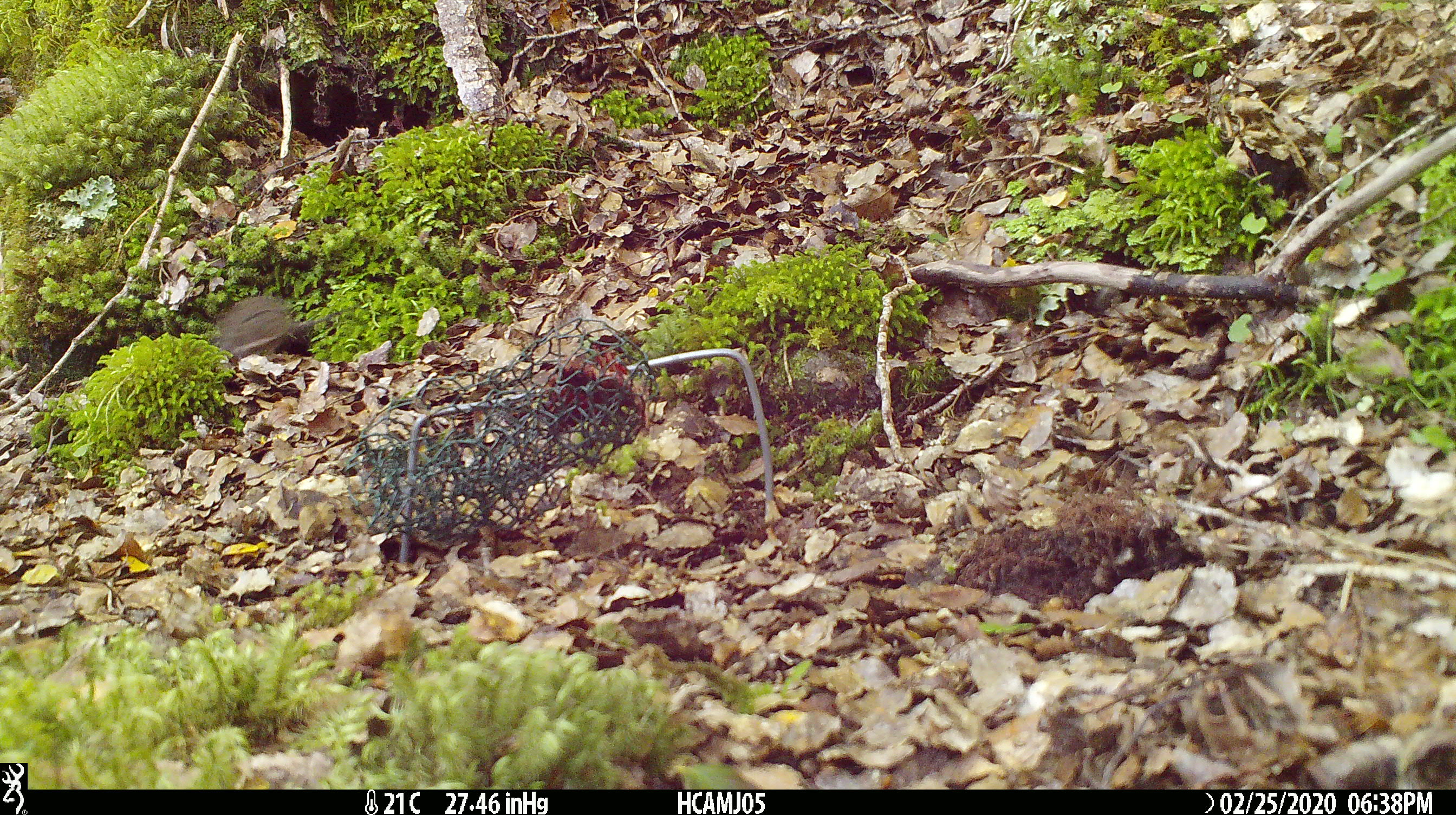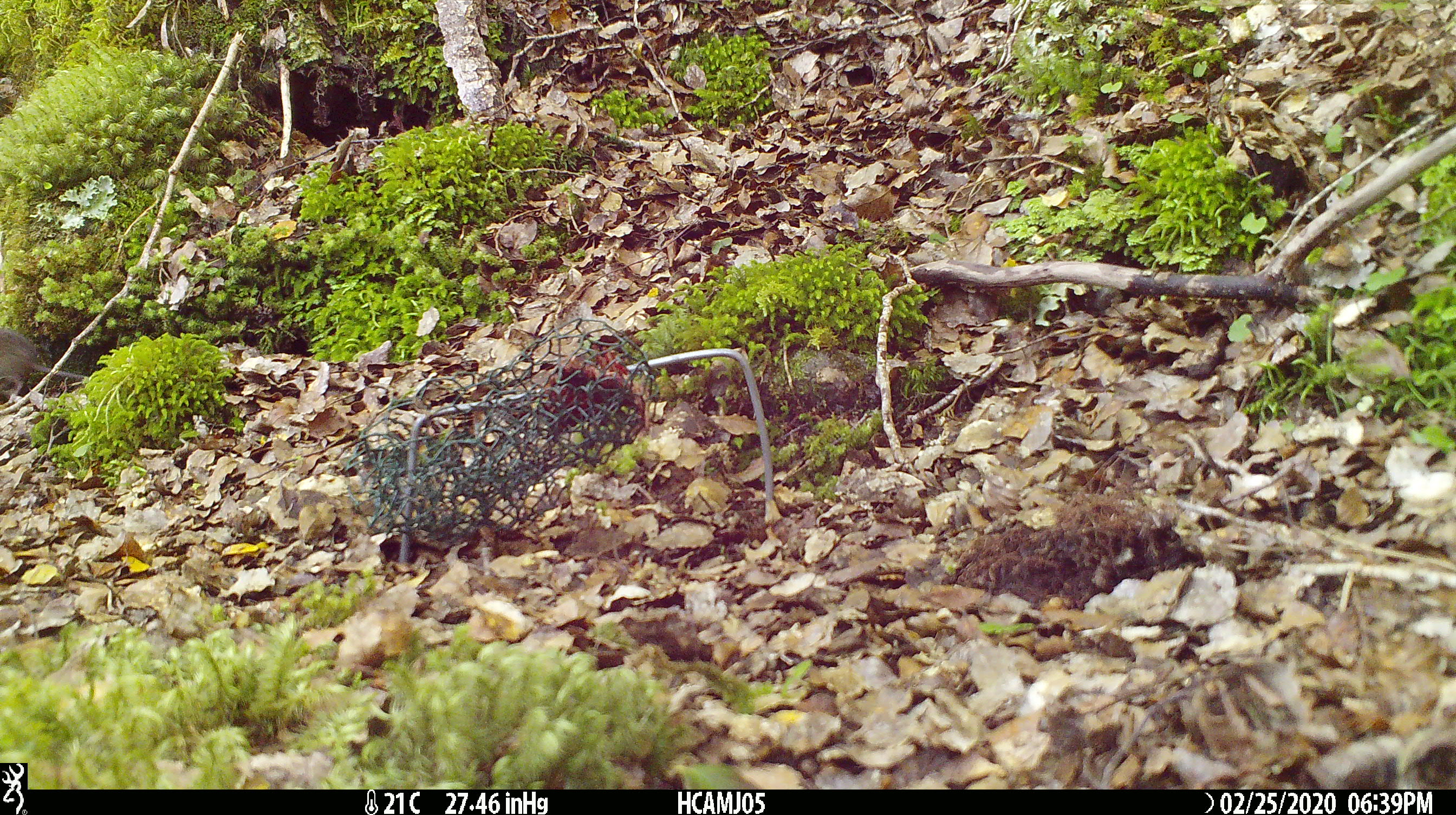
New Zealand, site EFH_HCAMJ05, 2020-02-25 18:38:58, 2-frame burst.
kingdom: Animalia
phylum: Chordata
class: Mammalia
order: Rodentia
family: Muridae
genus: Mus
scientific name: Mus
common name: mouse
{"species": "mouse (Mus)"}